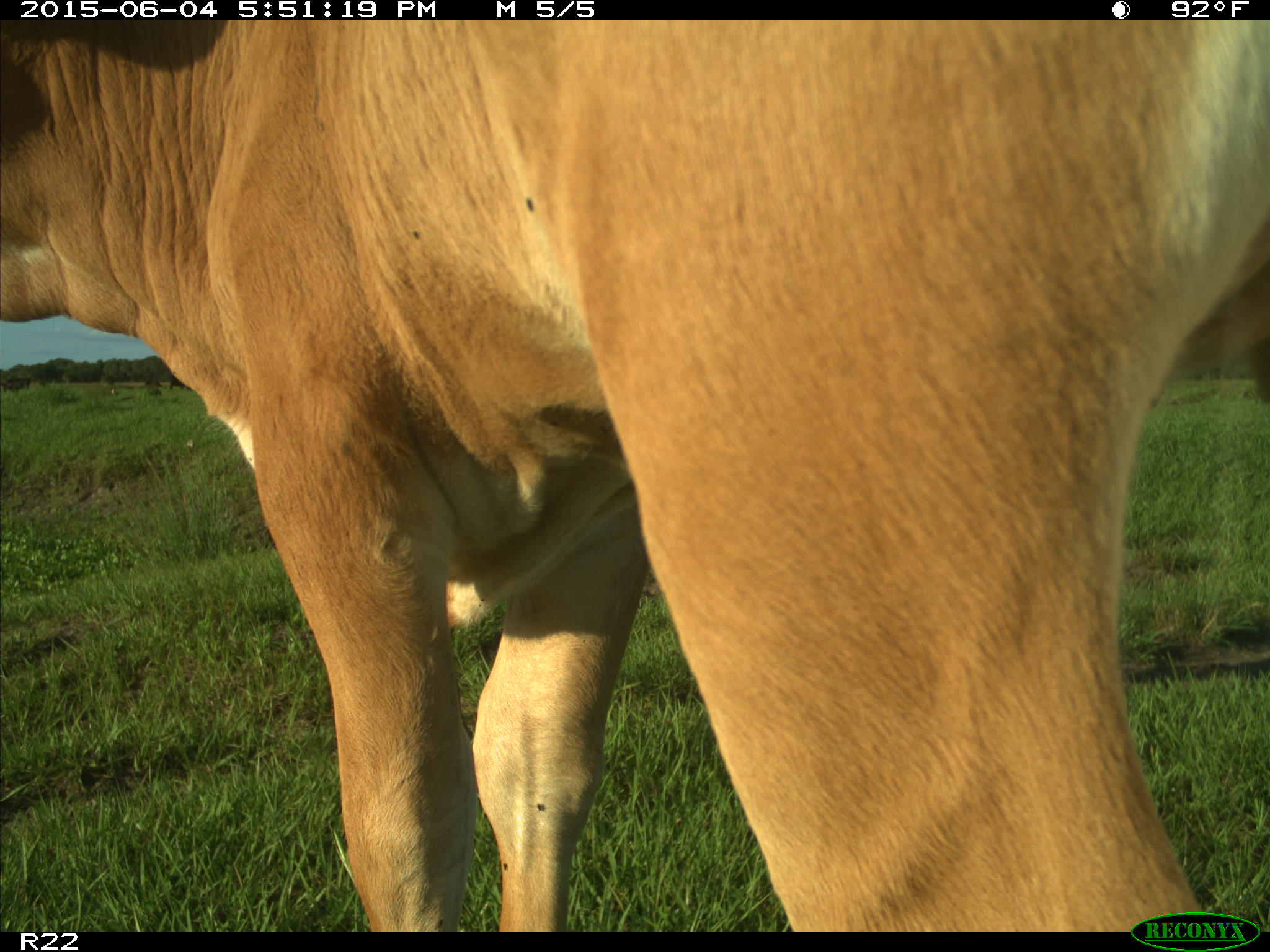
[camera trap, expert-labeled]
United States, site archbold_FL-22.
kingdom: Animalia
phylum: Chordata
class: Mammalia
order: Artiodactyla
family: Bovidae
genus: Bos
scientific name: Bos taurus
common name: domestic cow